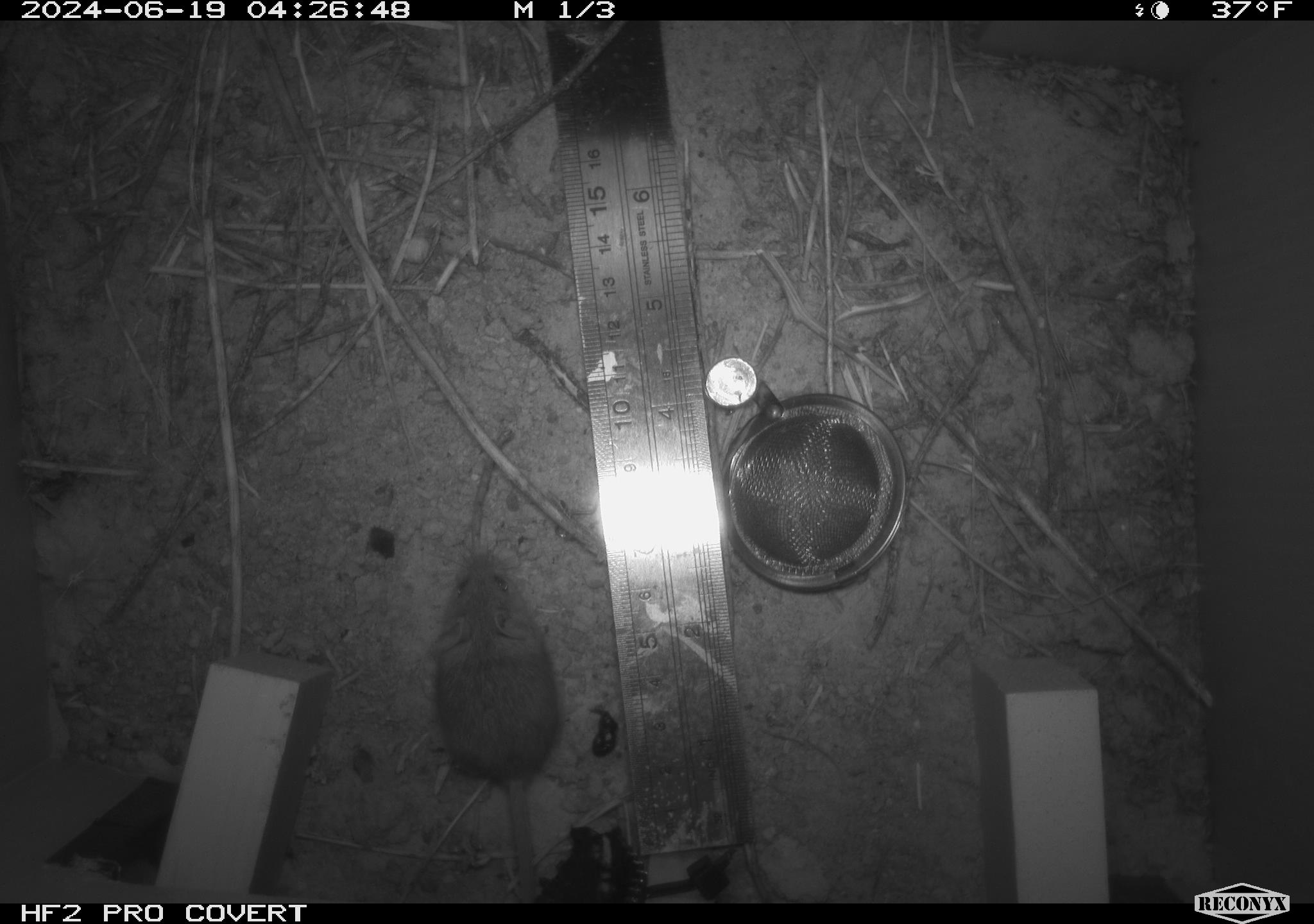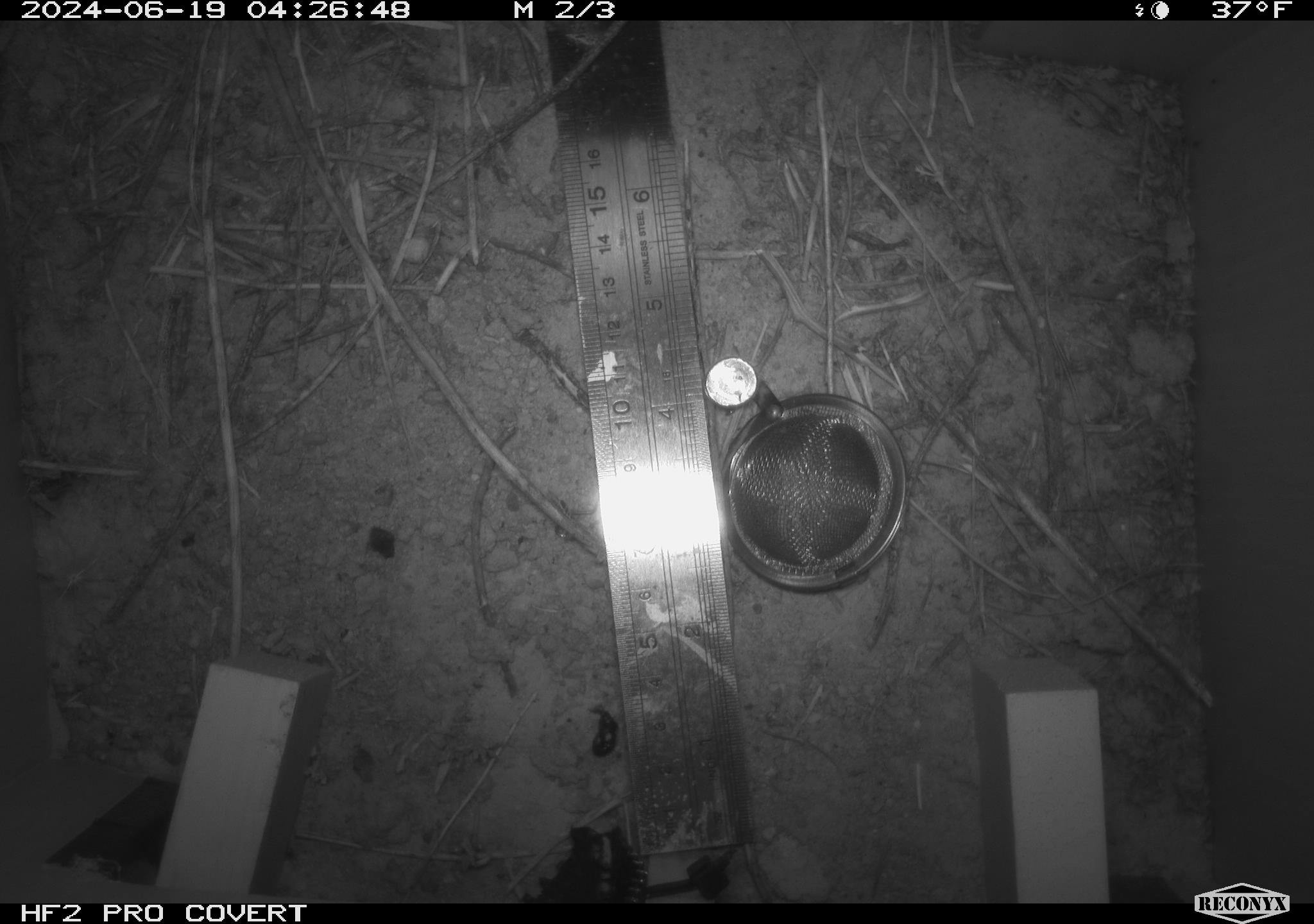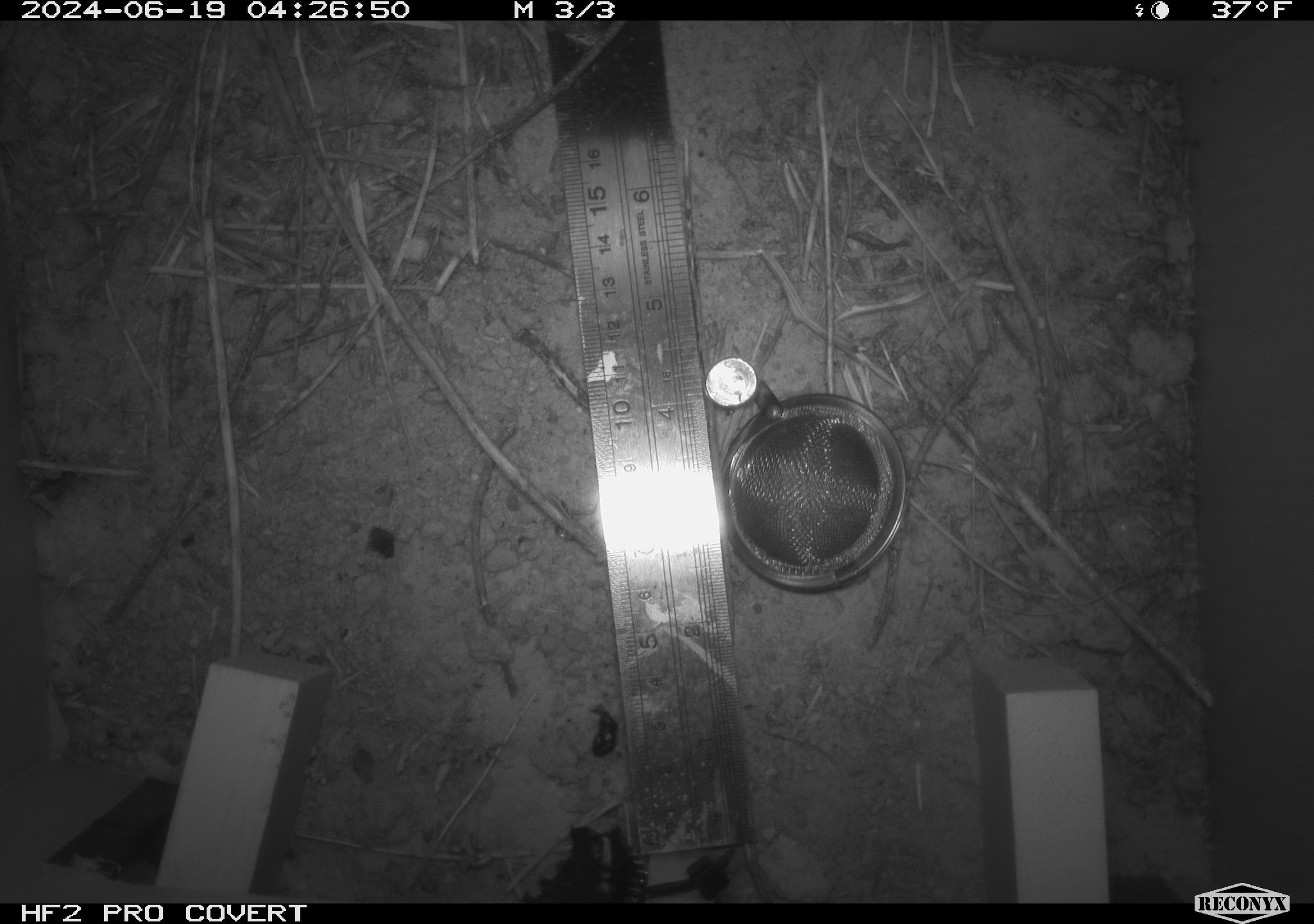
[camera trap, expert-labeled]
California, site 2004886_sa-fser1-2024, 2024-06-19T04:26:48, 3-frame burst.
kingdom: Animalia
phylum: Chordata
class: Mammalia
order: Rodentia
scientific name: Rodentia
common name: rodent